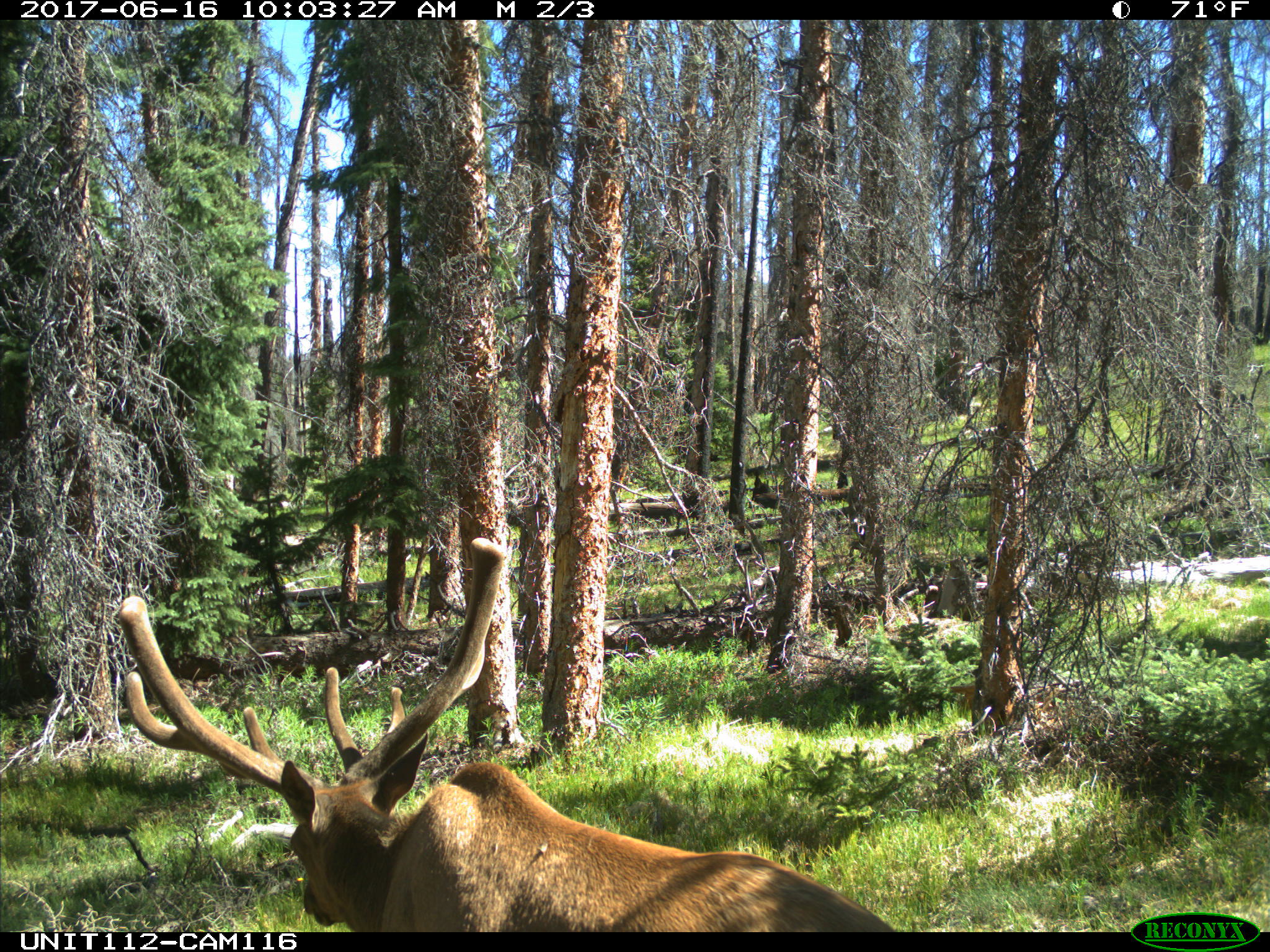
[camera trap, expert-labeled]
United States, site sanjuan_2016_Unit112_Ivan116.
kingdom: Animalia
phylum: Chordata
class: Mammalia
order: Artiodactyla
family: Cervidae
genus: Cervus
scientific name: Cervus elaphus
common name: red deer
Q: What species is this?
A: Cervus elaphus (red deer).